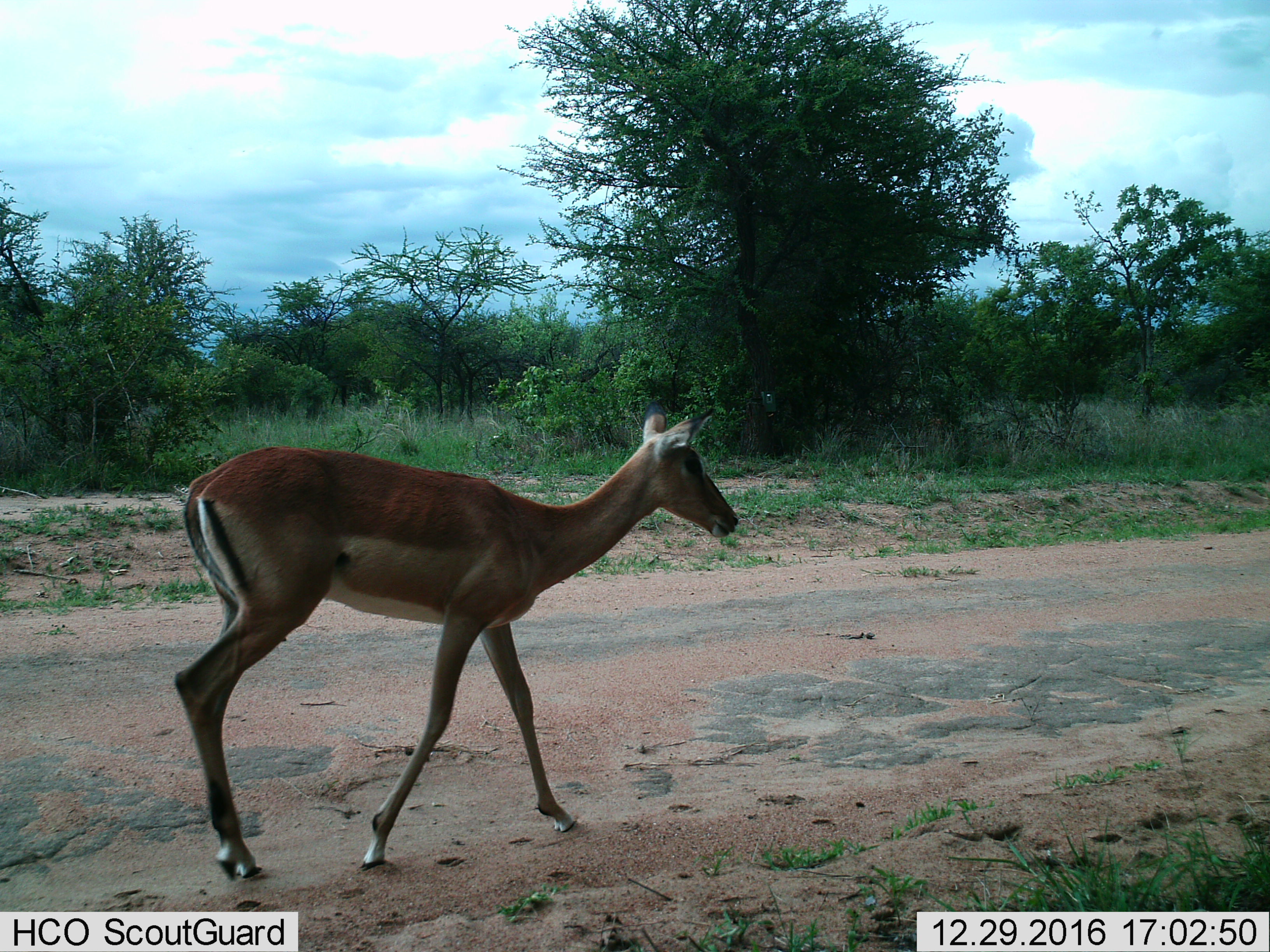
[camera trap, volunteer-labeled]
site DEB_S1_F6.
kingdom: Animalia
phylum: Chordata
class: Mammalia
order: Artiodactyla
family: Bovidae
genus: Aepyceros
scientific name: Aepyceros melampus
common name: impala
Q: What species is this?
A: Impala (Aepyceros melampus).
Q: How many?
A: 1.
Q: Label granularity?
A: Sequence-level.